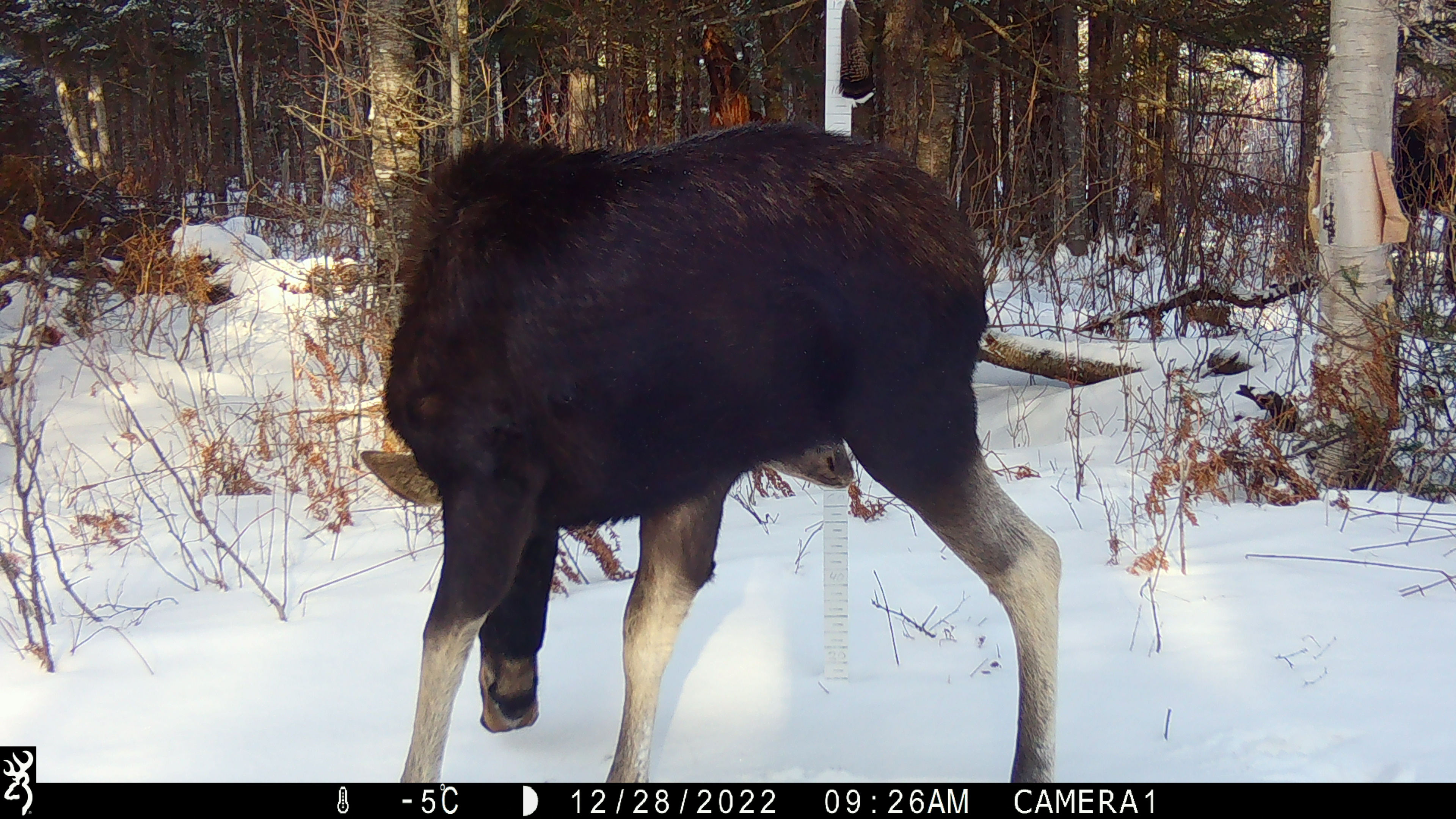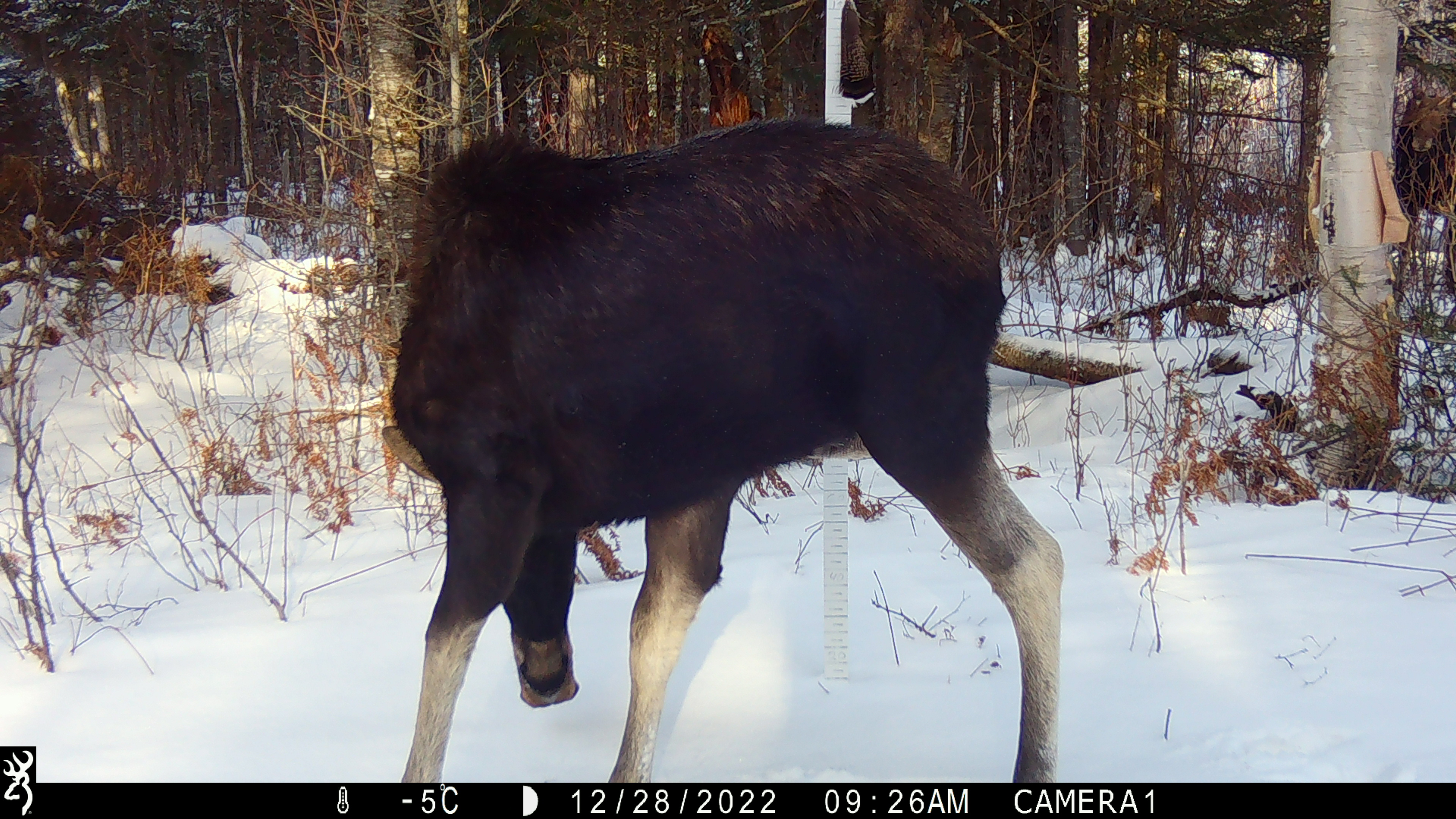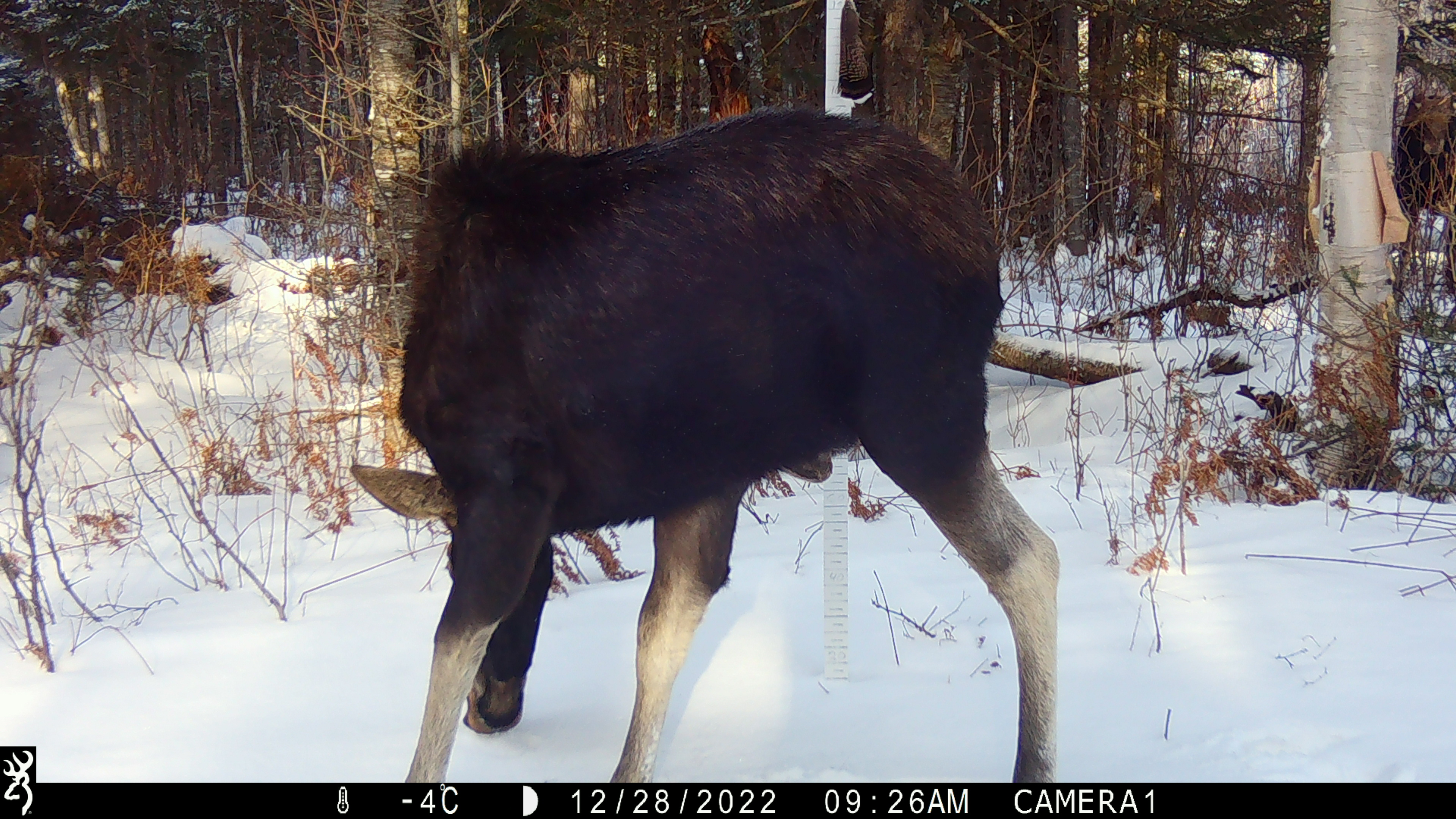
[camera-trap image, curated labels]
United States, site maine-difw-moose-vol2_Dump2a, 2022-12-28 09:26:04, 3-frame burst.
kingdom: Animalia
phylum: Chordata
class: Mammalia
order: Artiodactyla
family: Cervidae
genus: Alces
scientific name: Alces alces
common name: moose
Moose (Alces alces).